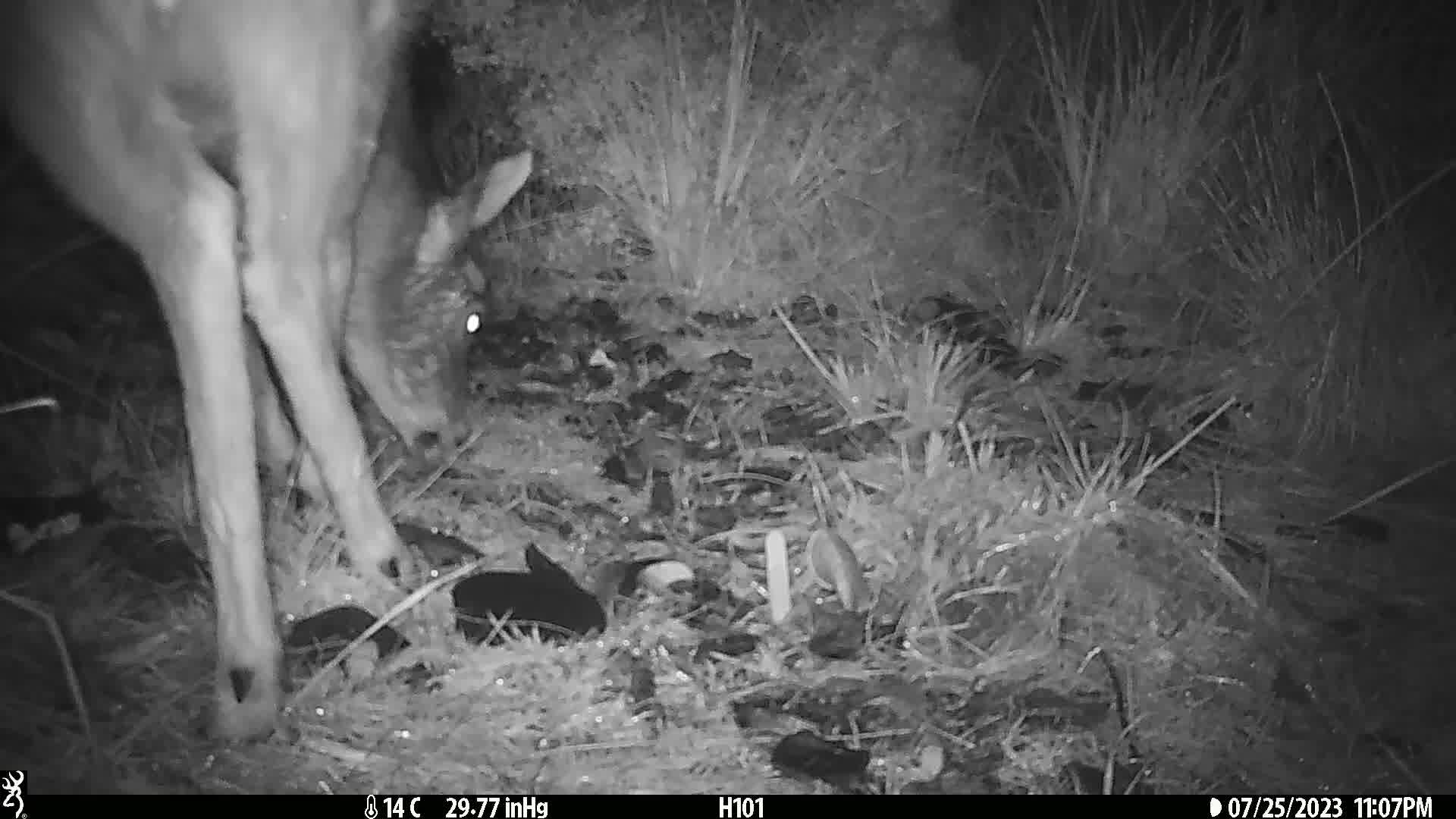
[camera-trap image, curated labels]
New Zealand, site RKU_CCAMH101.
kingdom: Animalia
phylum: Chordata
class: Mammalia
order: Artiodactyla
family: Cervidae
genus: Odocoileus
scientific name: Odocoileus virginianus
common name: white-tailed deer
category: white tailed deer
White tailed deer (white-tailed deer) (Odocoileus virginianus).